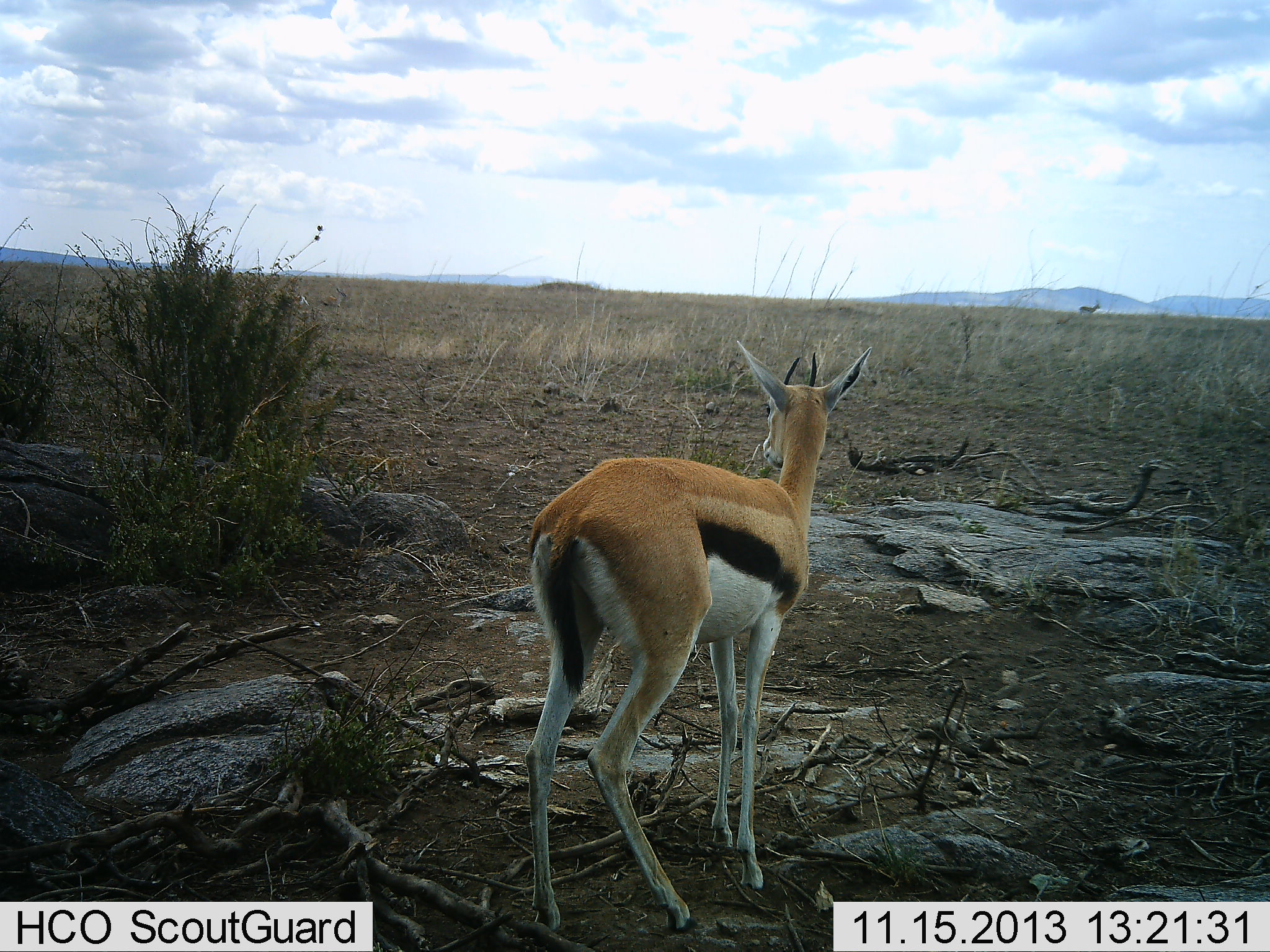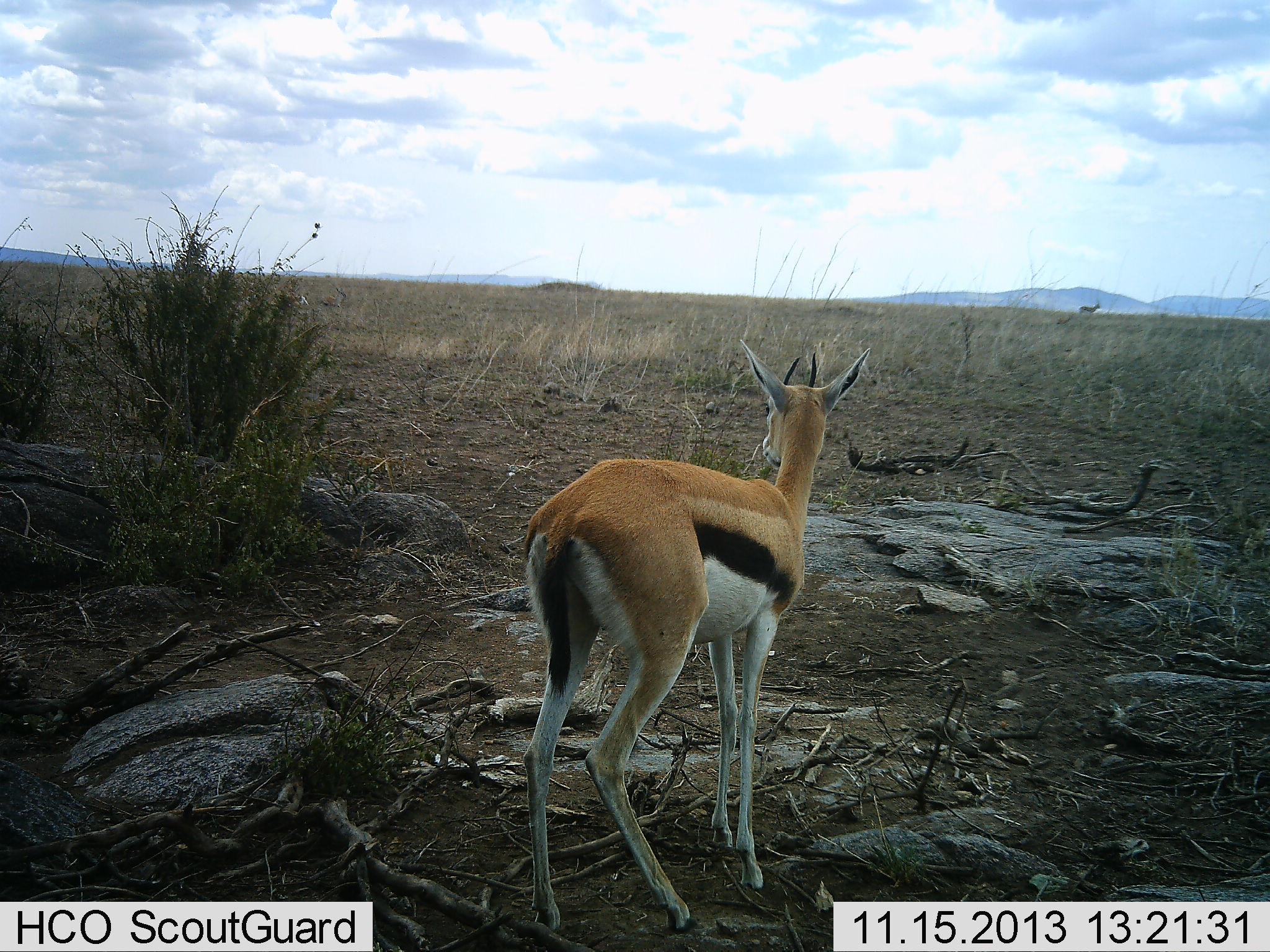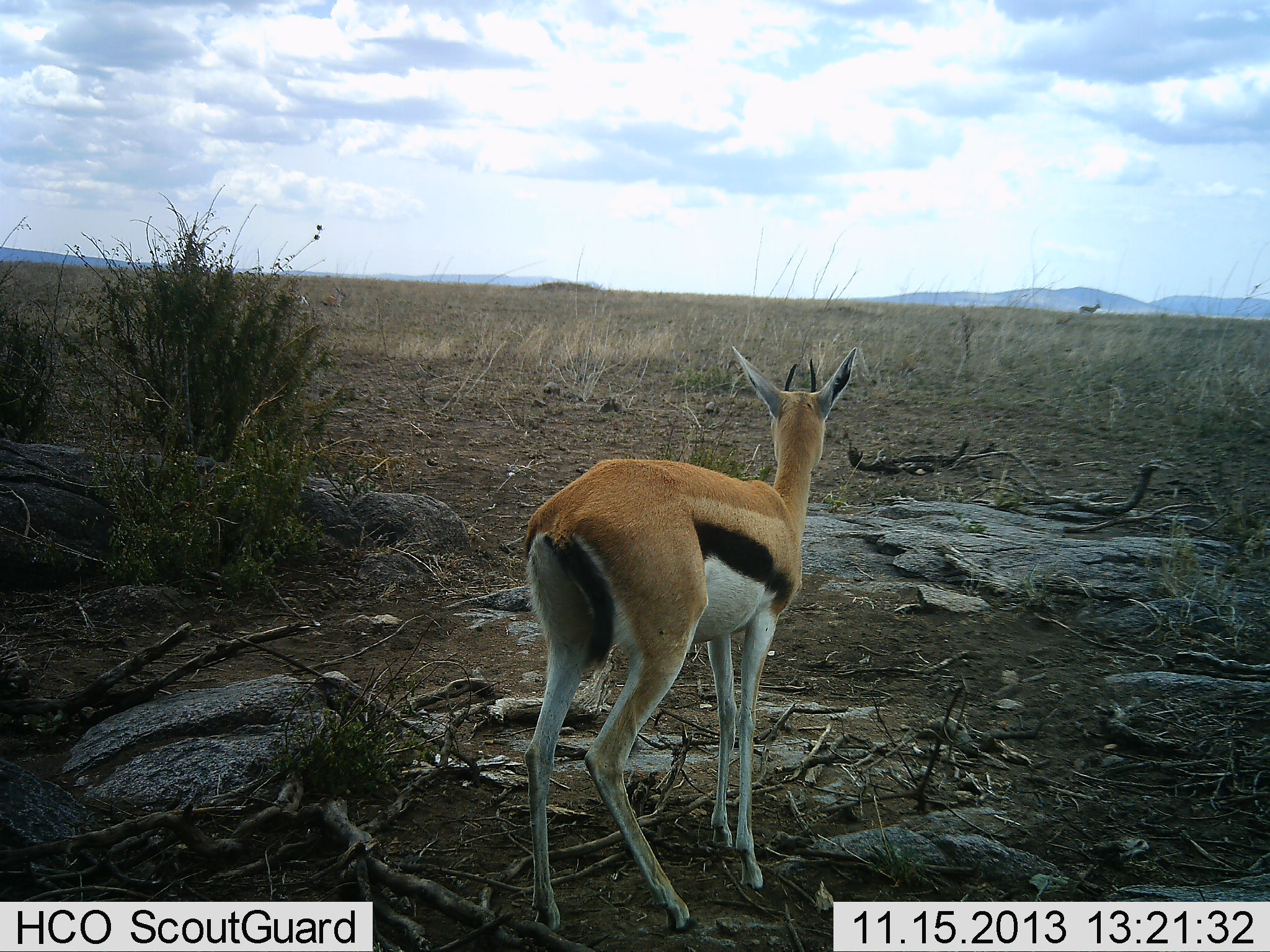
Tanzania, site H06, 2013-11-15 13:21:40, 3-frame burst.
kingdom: Animalia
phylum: Chordata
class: Mammalia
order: Artiodactyla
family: Bovidae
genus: Eudorcas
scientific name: Eudorcas thomsonii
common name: thomson's gazelle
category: gazellethomsons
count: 1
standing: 100%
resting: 0%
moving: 0%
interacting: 0%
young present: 0%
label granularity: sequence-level